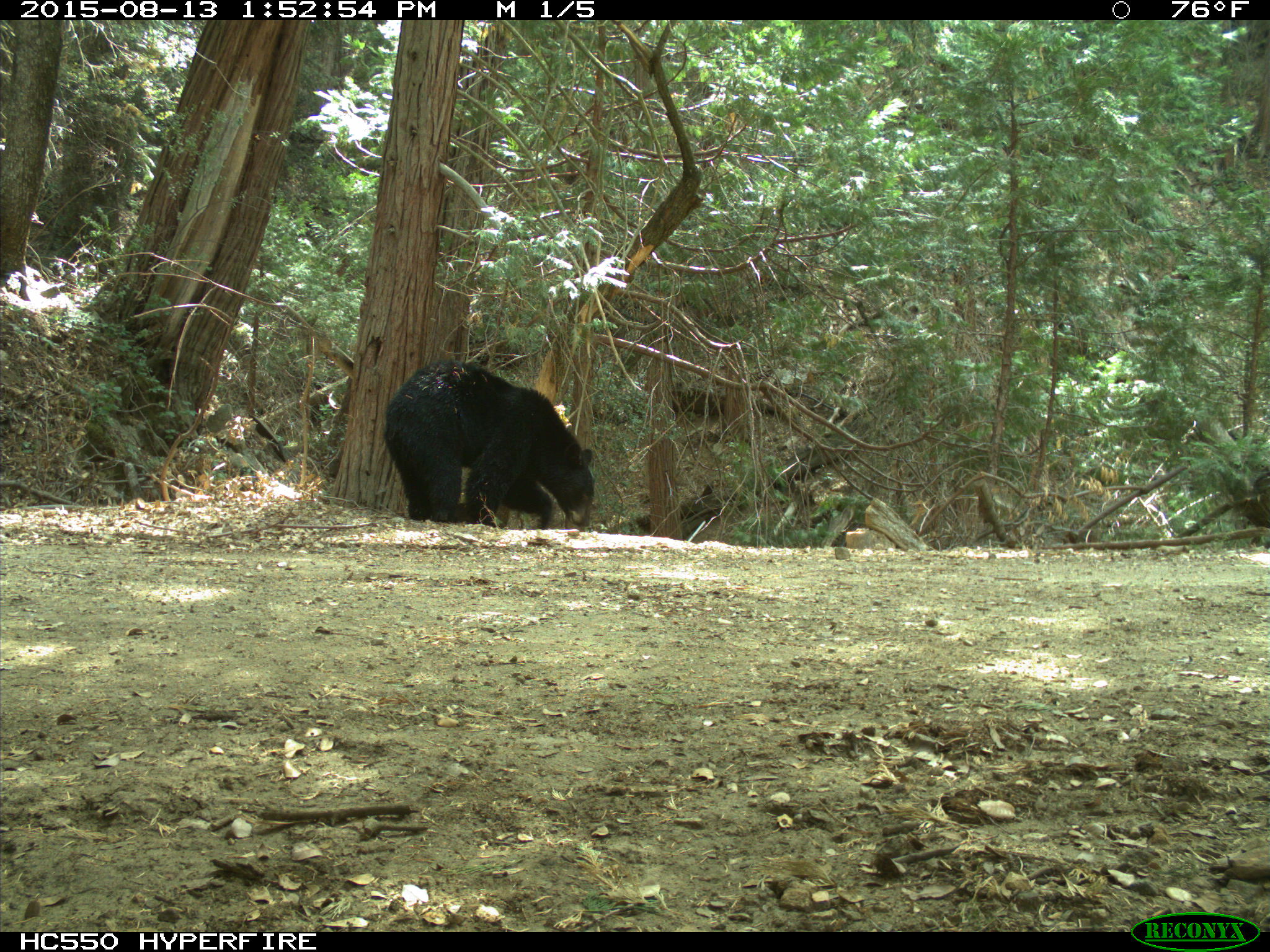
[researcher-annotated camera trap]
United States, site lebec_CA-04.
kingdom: Animalia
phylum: Chordata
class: Mammalia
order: Carnivora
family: Ursidae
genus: Ursus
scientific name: Ursus americanus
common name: american black bear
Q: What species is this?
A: Ursus americanus (american black bear).